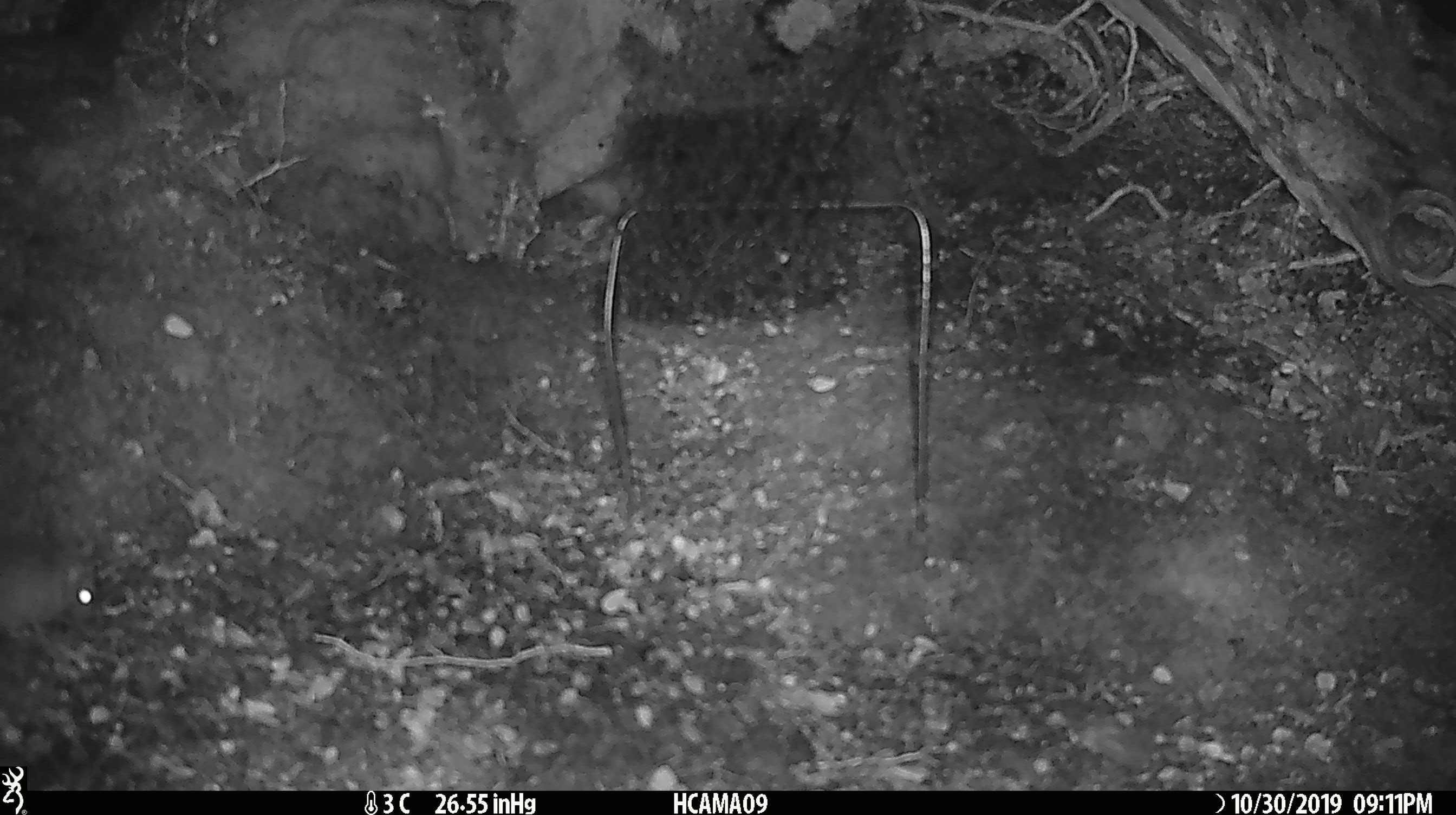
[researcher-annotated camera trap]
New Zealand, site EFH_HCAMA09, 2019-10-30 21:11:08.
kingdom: Animalia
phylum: Chordata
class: Mammalia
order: Rodentia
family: Muridae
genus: Mus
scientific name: Mus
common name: mouse